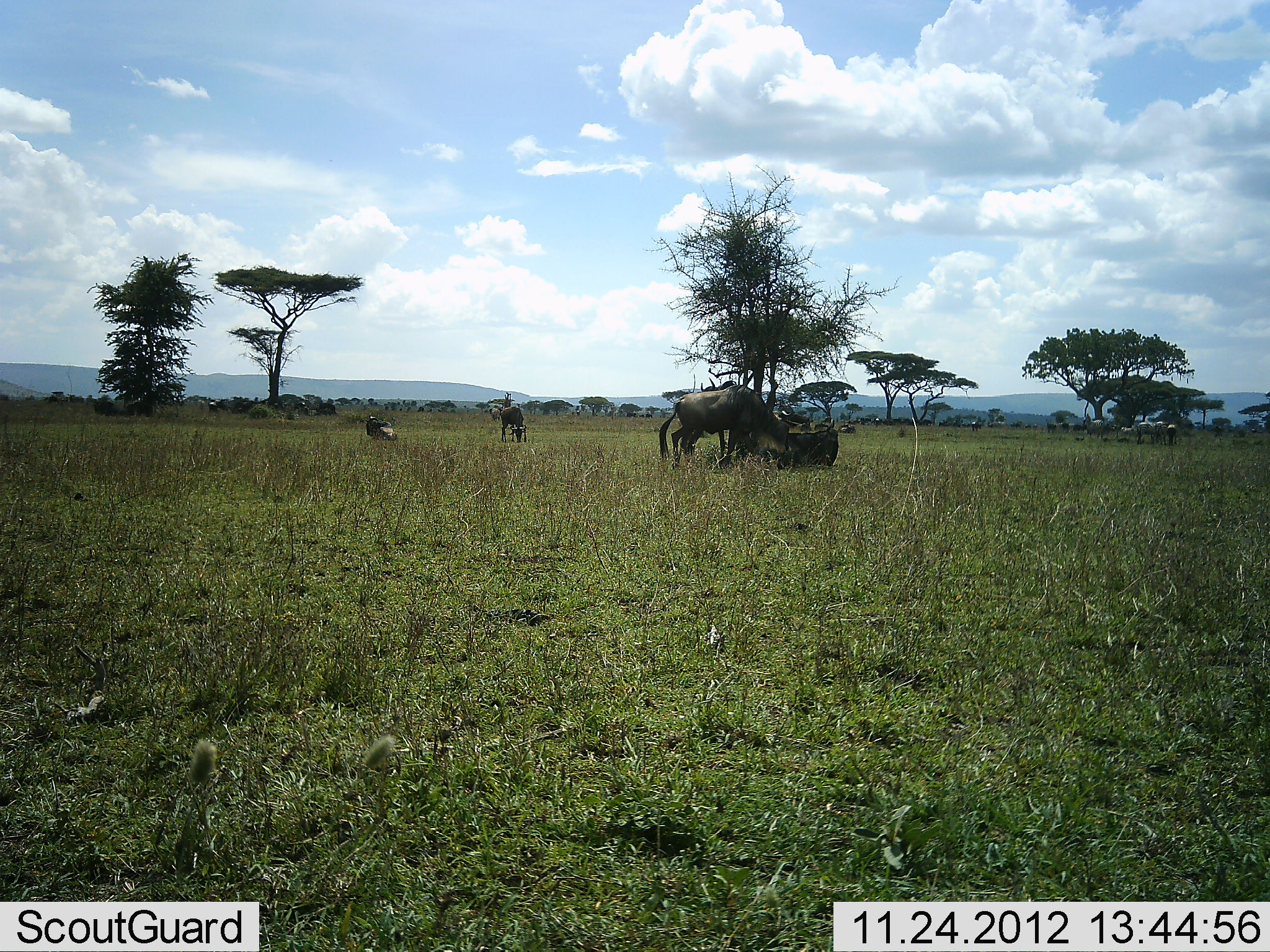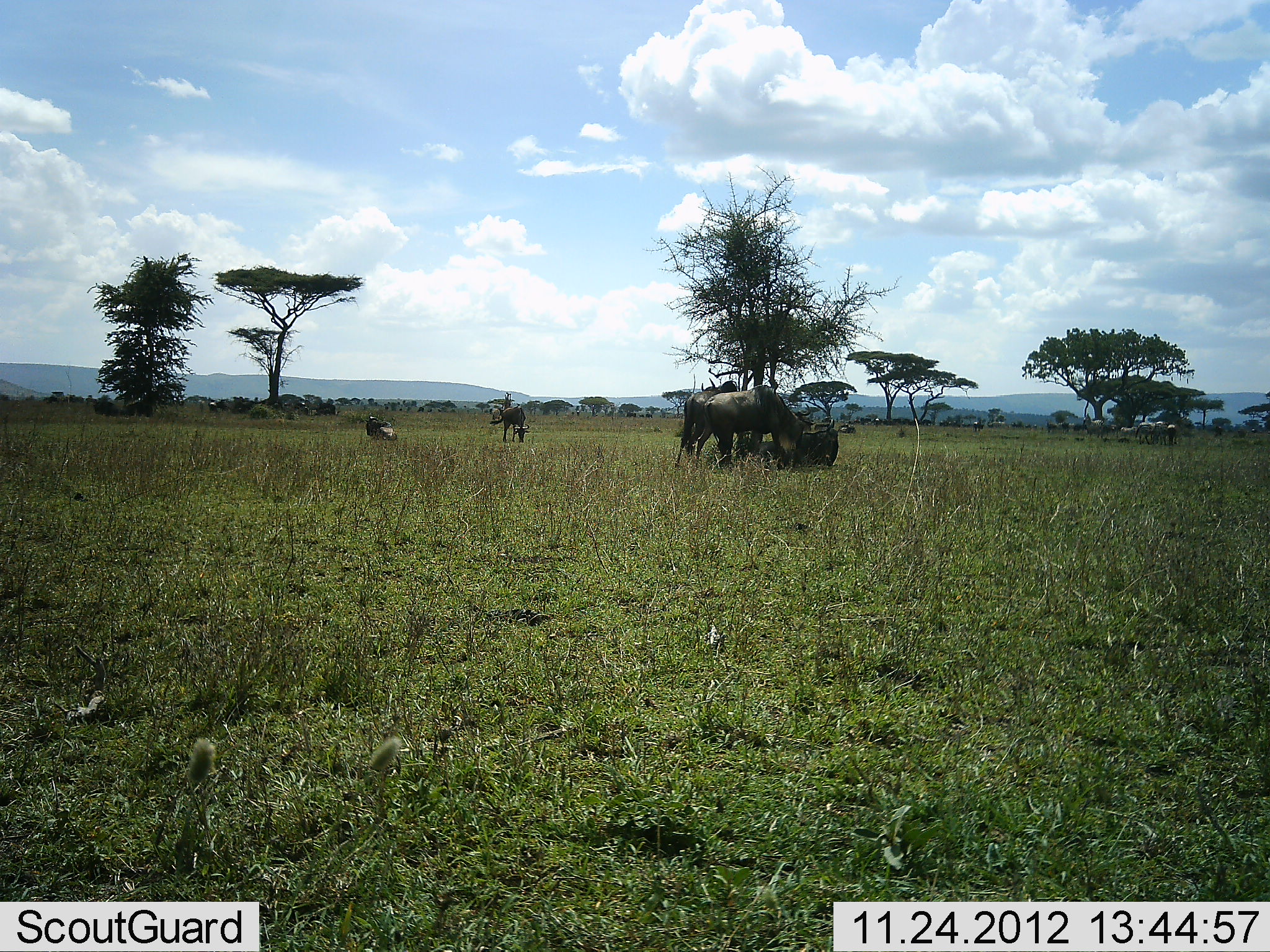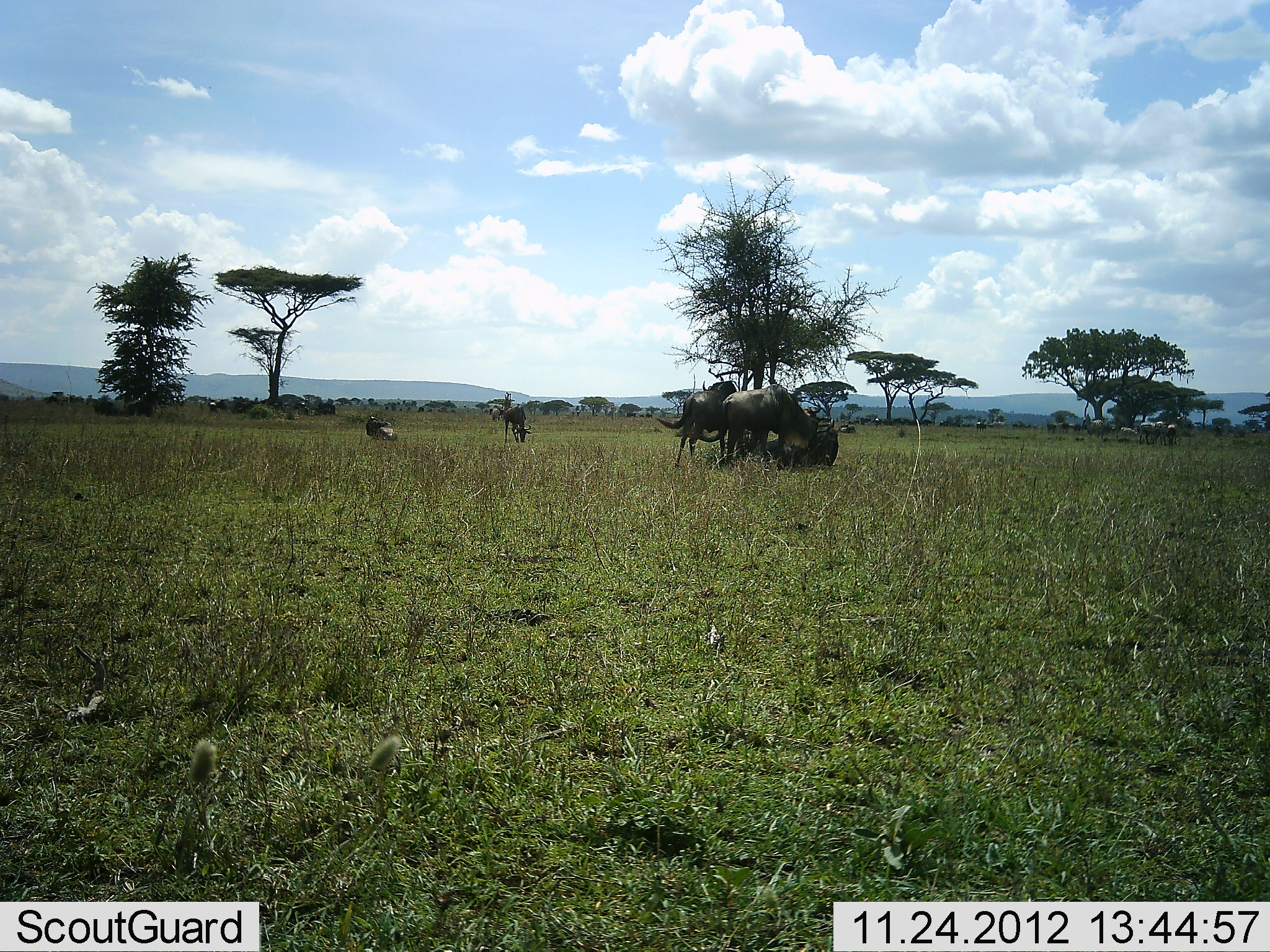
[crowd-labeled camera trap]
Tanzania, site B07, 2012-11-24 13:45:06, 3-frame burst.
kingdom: Animalia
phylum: Chordata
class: Mammalia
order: Artiodactyla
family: Bovidae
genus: Connochaetes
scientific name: Connochaetes taurinus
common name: blue wildebeest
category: wildebeest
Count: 5.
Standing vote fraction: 70%.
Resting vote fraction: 60%.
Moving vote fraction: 50%.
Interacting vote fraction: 10%.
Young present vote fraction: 10%.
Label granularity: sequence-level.